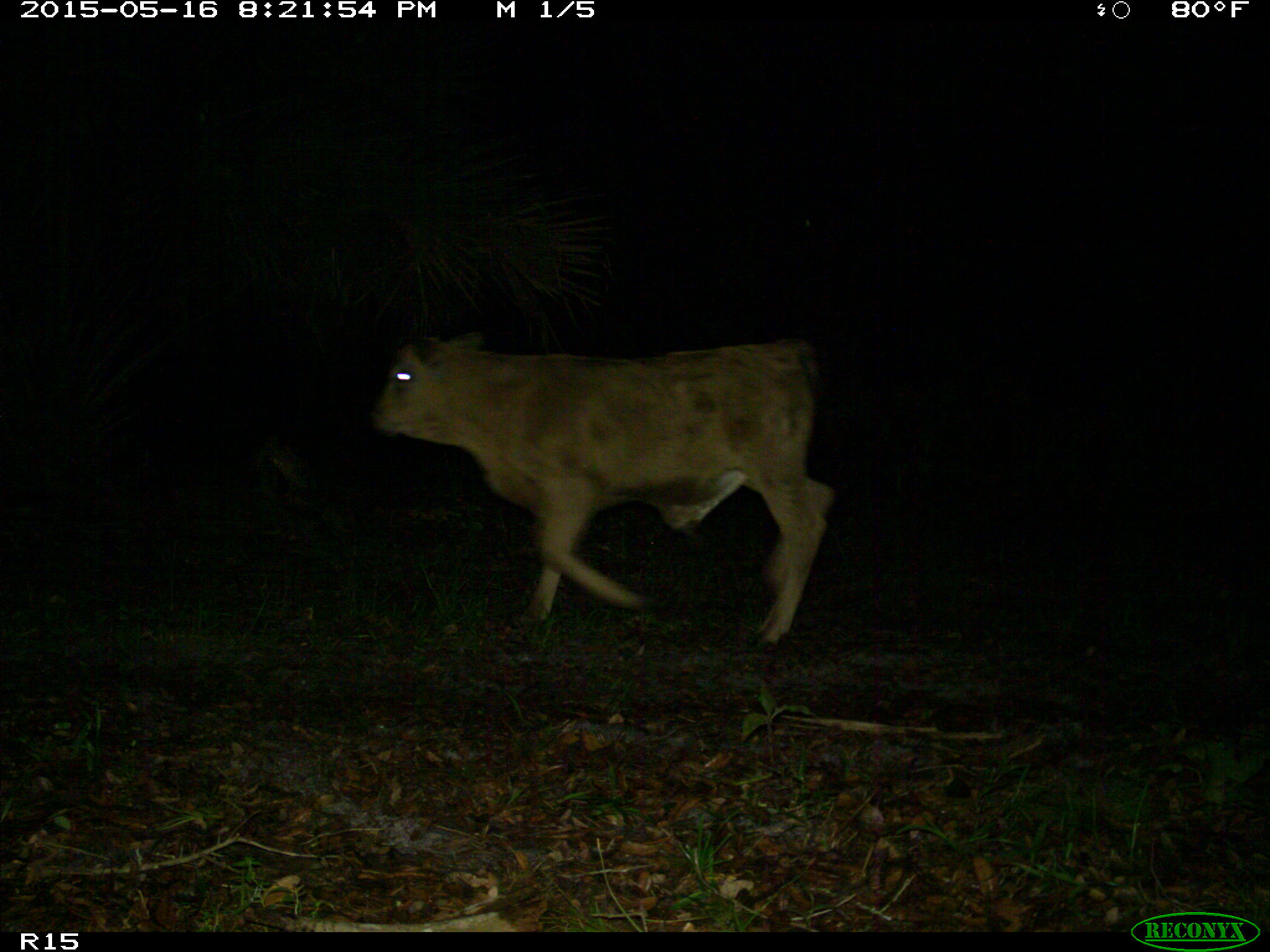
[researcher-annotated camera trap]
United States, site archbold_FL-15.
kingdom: Animalia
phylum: Chordata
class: Mammalia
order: Artiodactyla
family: Bovidae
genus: Bos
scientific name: Bos taurus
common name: domestic cow